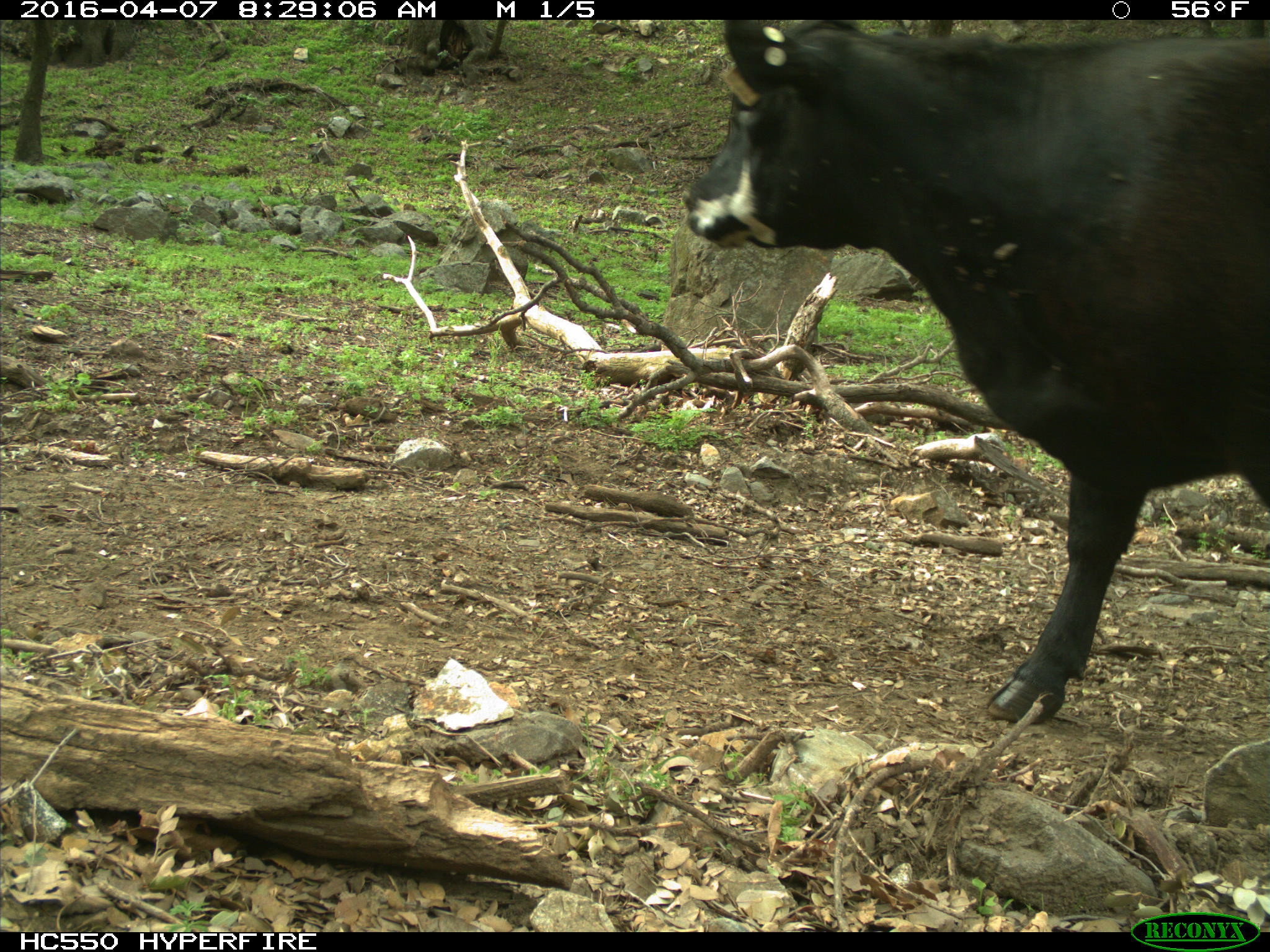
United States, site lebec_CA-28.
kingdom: Animalia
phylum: Chordata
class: Mammalia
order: Artiodactyla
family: Bovidae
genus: Bos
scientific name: Bos taurus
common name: domestic cow